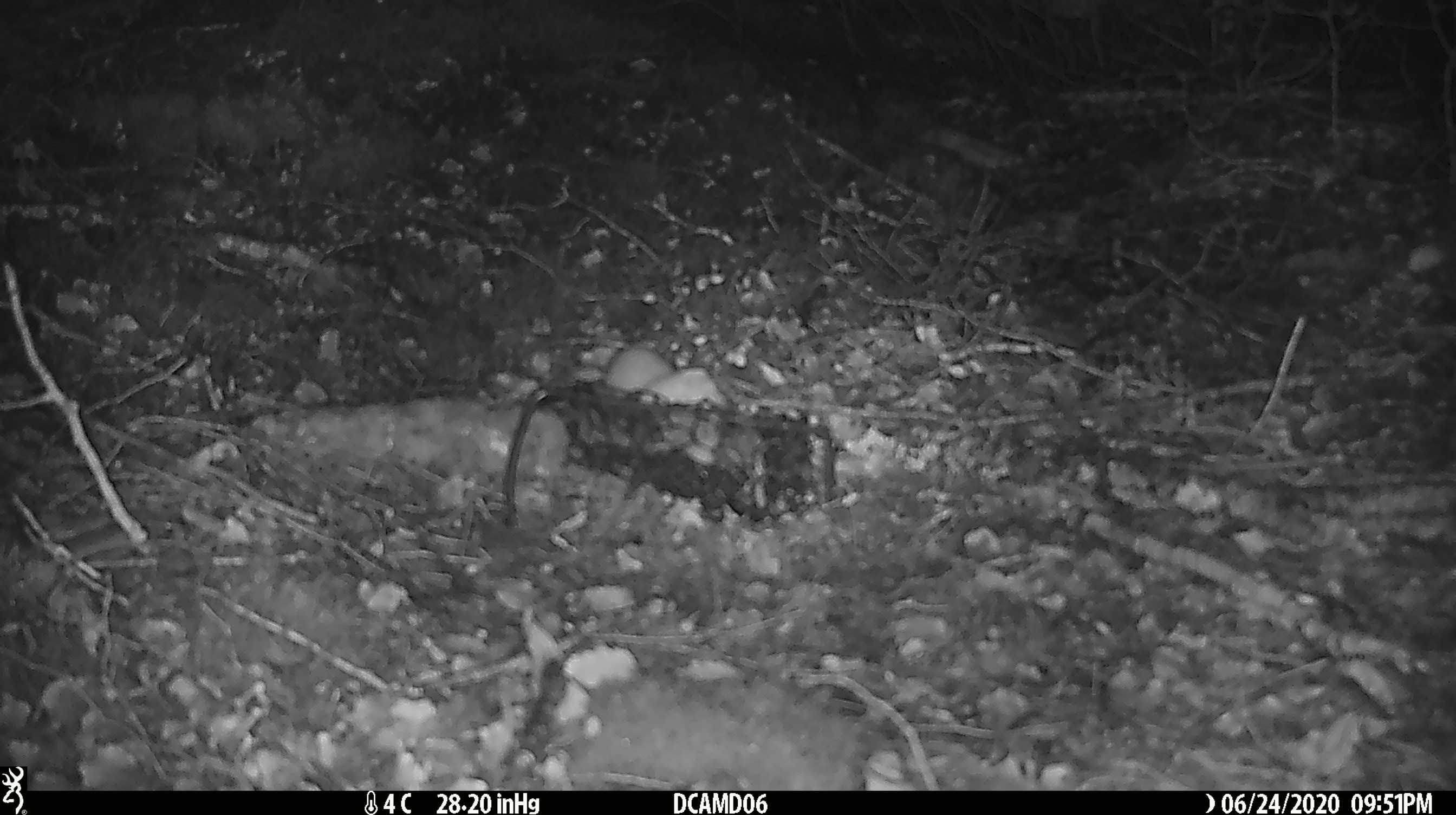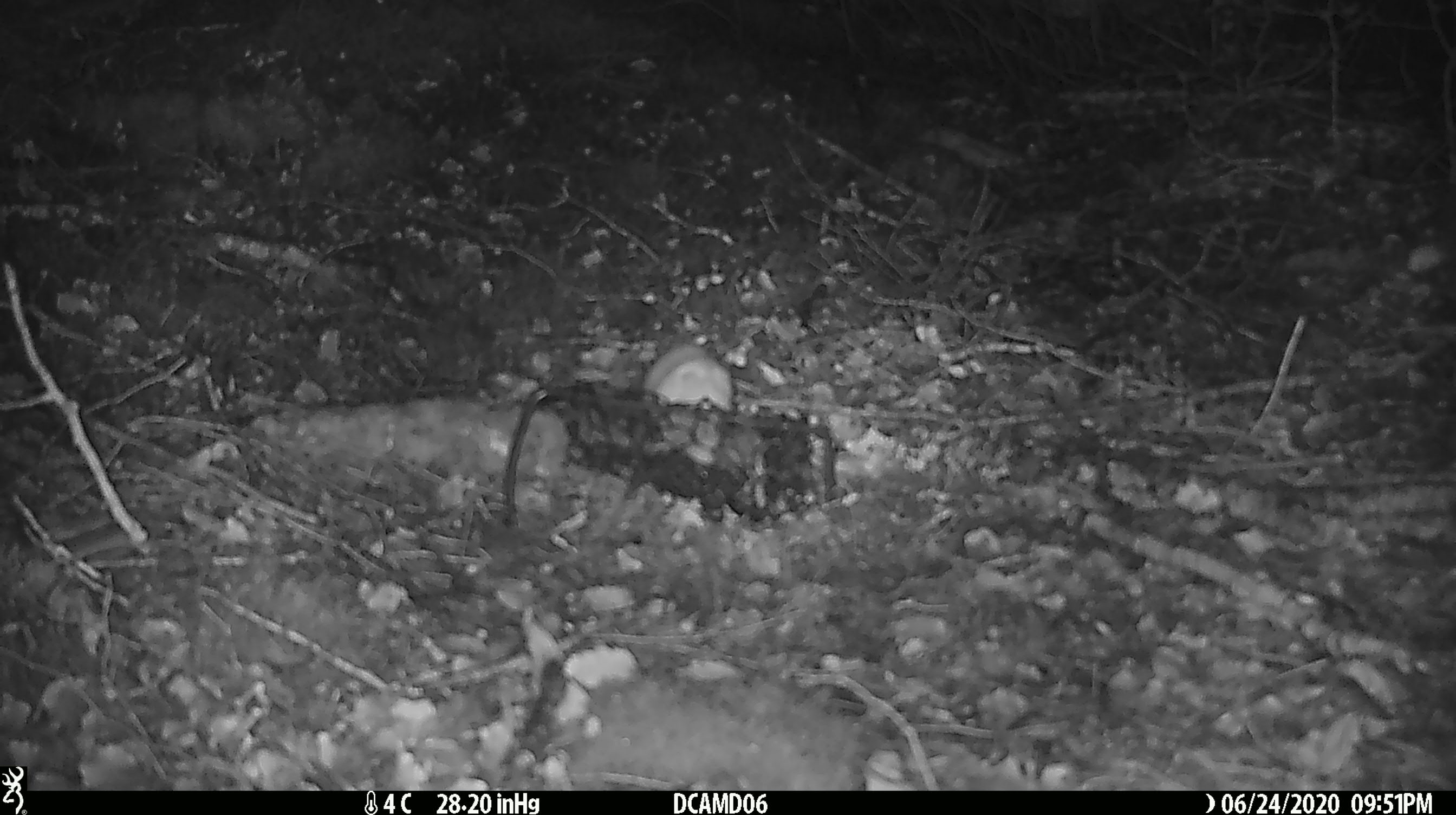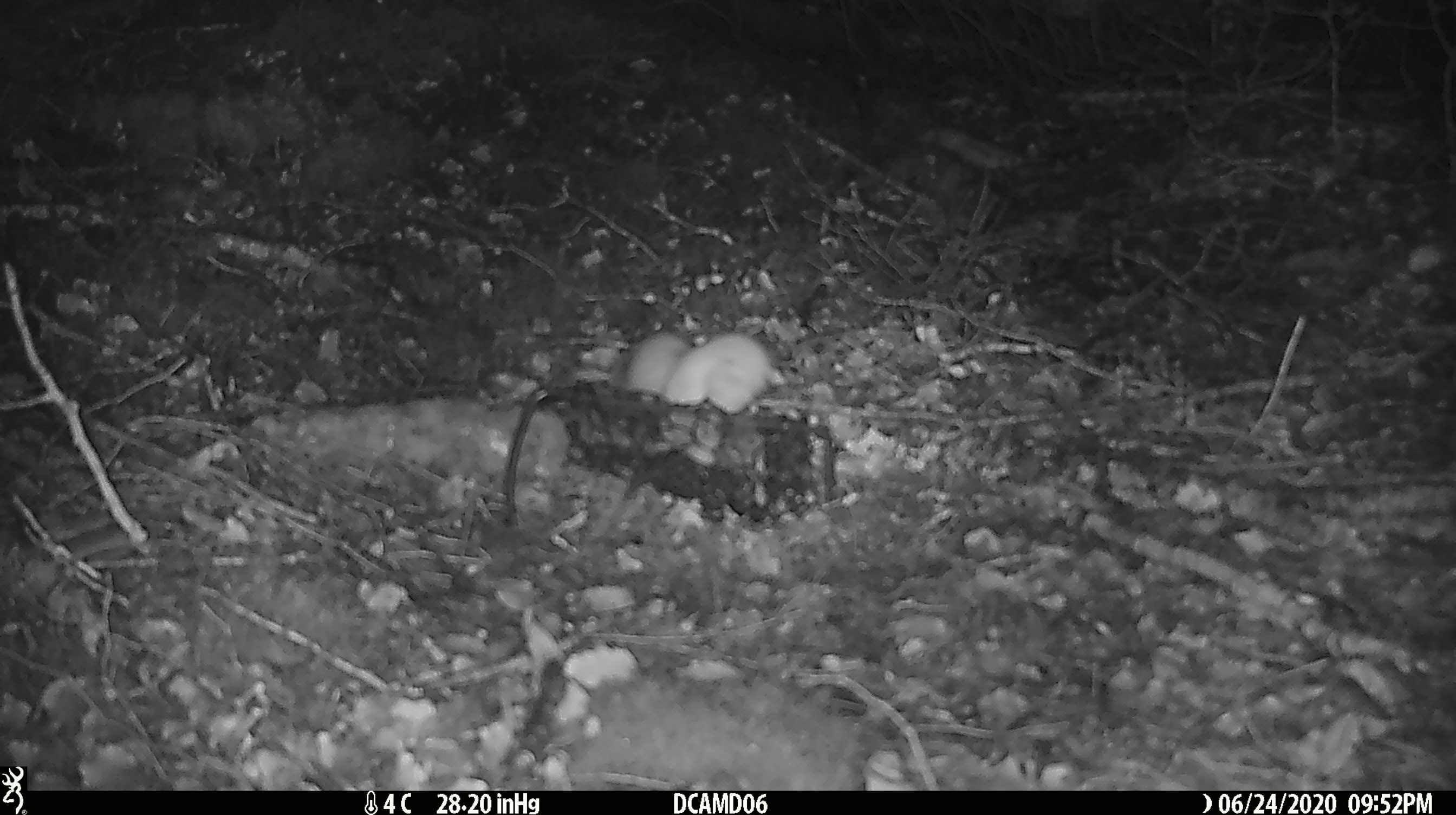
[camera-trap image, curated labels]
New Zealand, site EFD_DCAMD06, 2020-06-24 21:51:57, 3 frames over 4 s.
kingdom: Animalia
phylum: Chordata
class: Mammalia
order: Carnivora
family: Mustelidae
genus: Mustela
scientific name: Mustela nivalis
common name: least weasel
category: weasel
Weasel (least weasel) (Mustela nivalis).